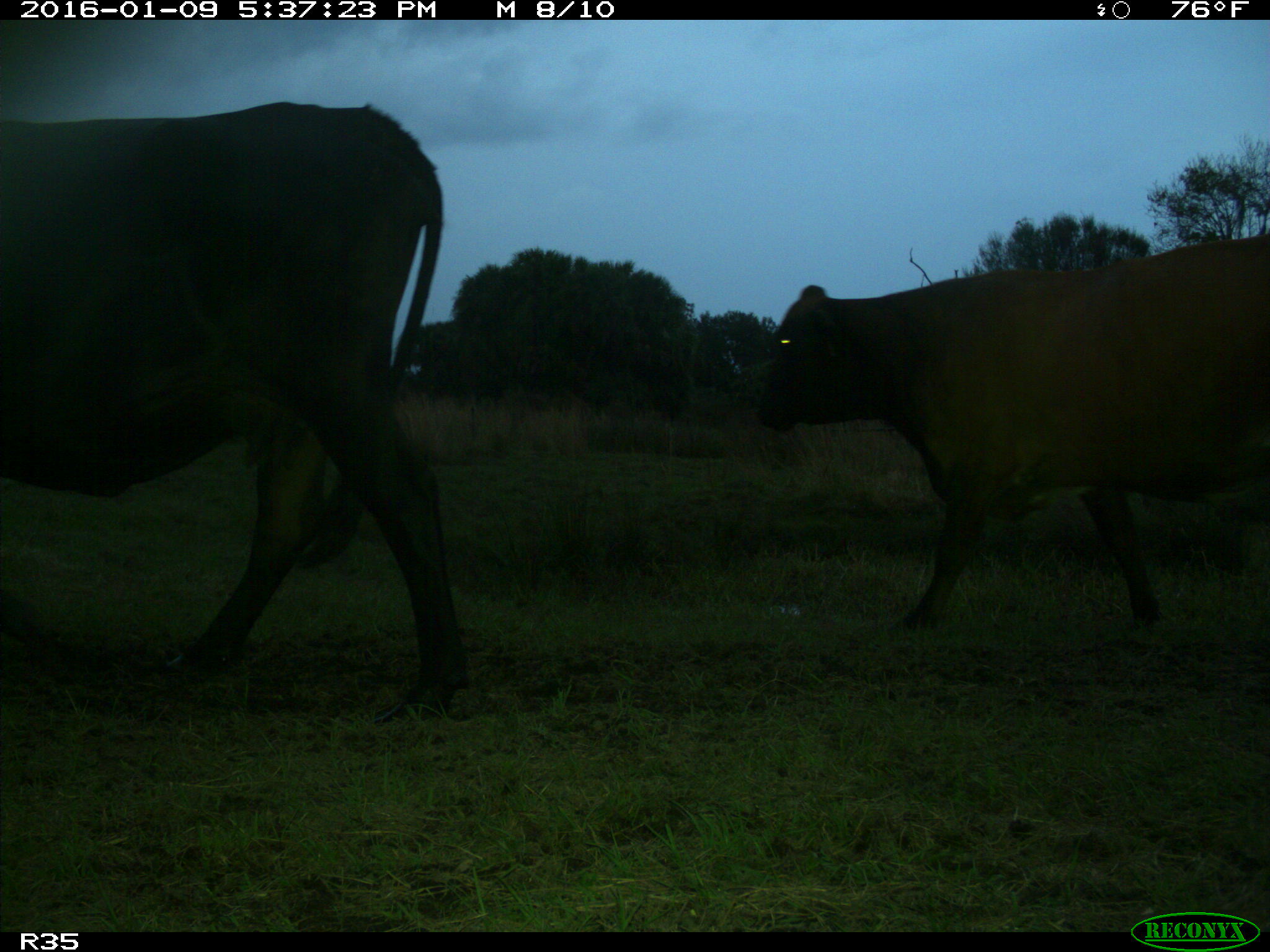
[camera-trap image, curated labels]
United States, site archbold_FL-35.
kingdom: Animalia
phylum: Chordata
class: Mammalia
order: Artiodactyla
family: Bovidae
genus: Bos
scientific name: Bos taurus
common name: domestic cow